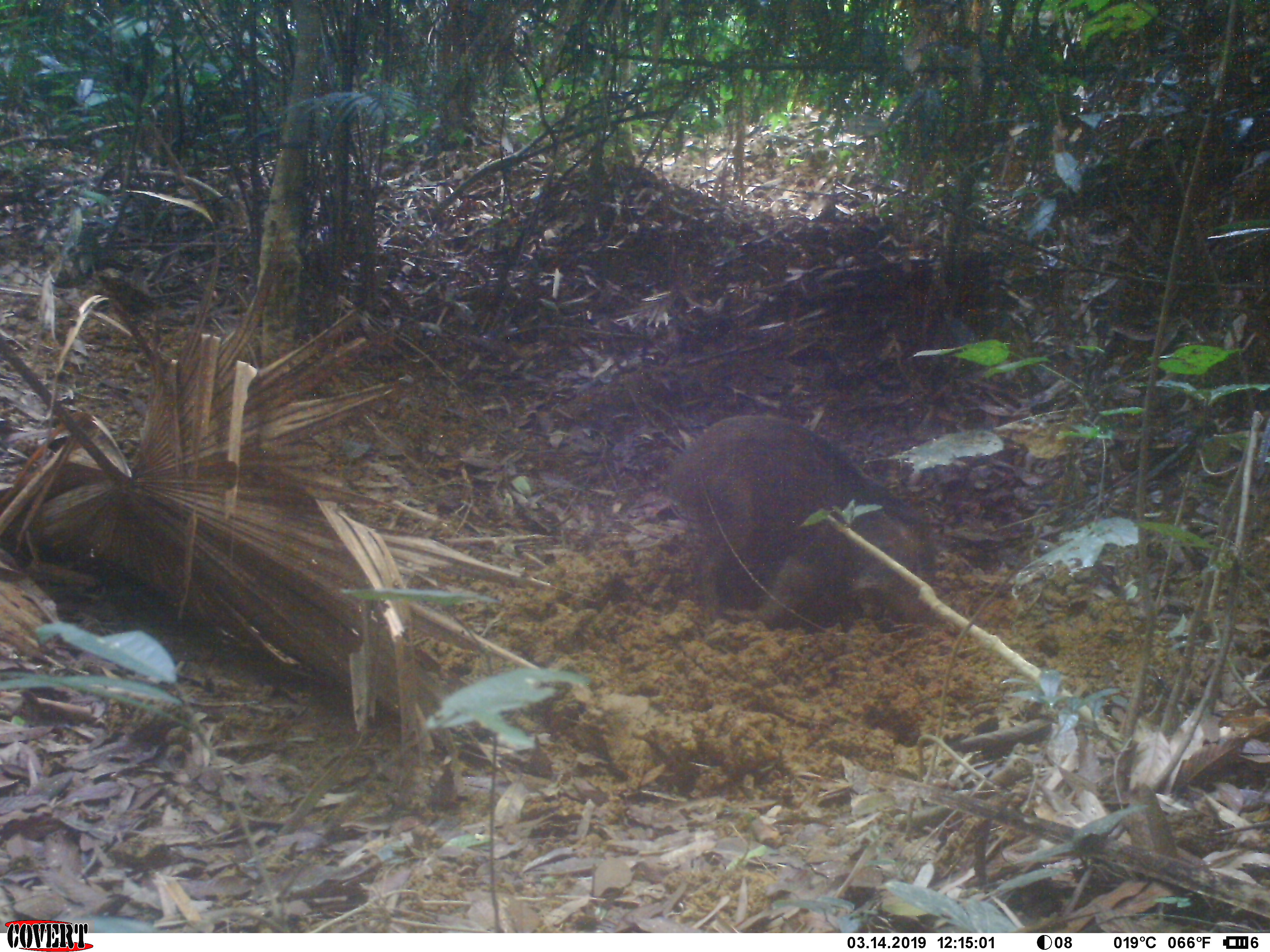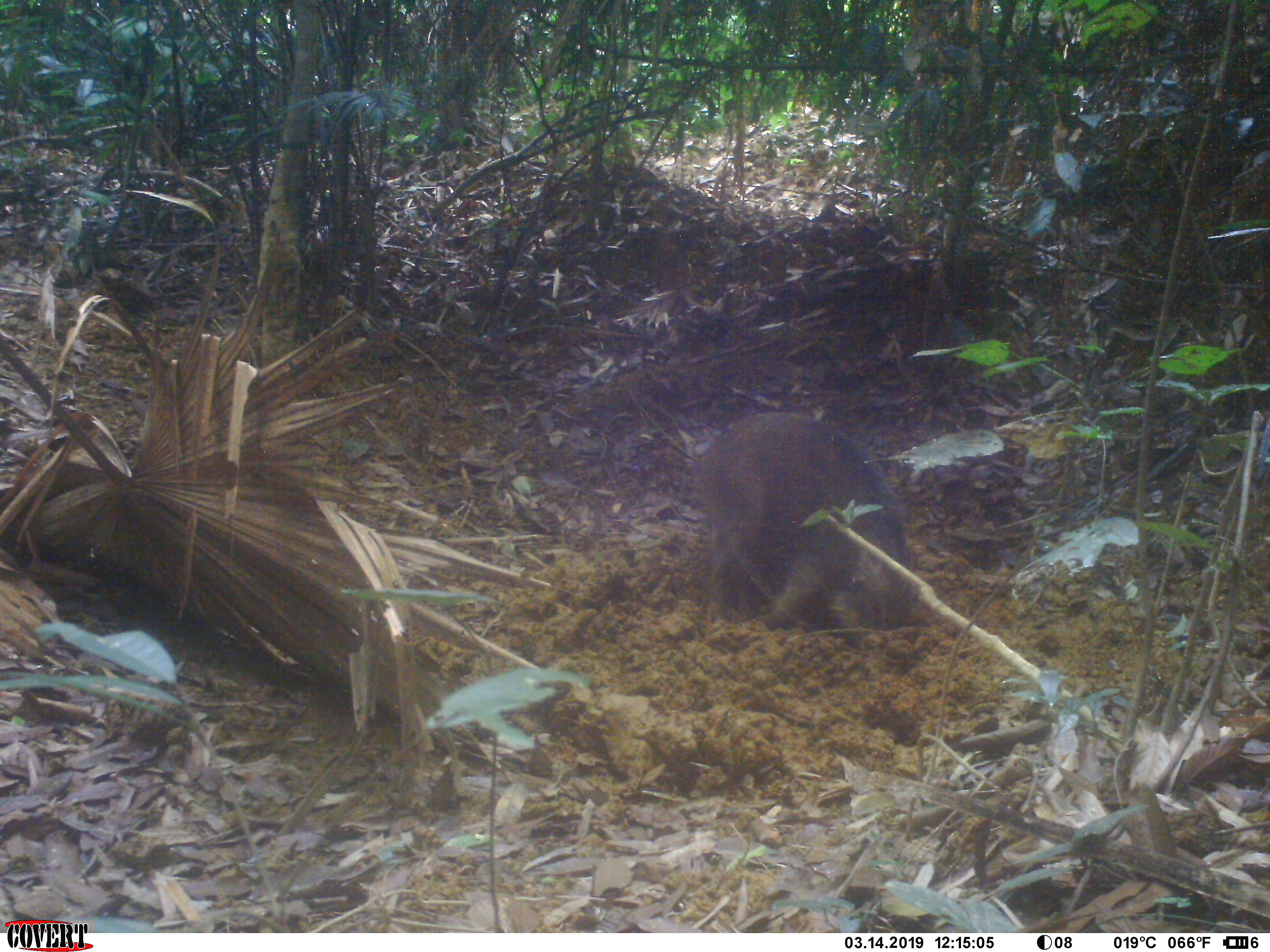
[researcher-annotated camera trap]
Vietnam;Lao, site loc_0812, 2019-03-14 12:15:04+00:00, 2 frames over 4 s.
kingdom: Animalia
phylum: Chordata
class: Mammalia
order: Artiodactyla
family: Suidae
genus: Sus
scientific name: Sus scrofa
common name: eurasian wild pig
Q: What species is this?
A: Eurasian wild pig (Sus scrofa).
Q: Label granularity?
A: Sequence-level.